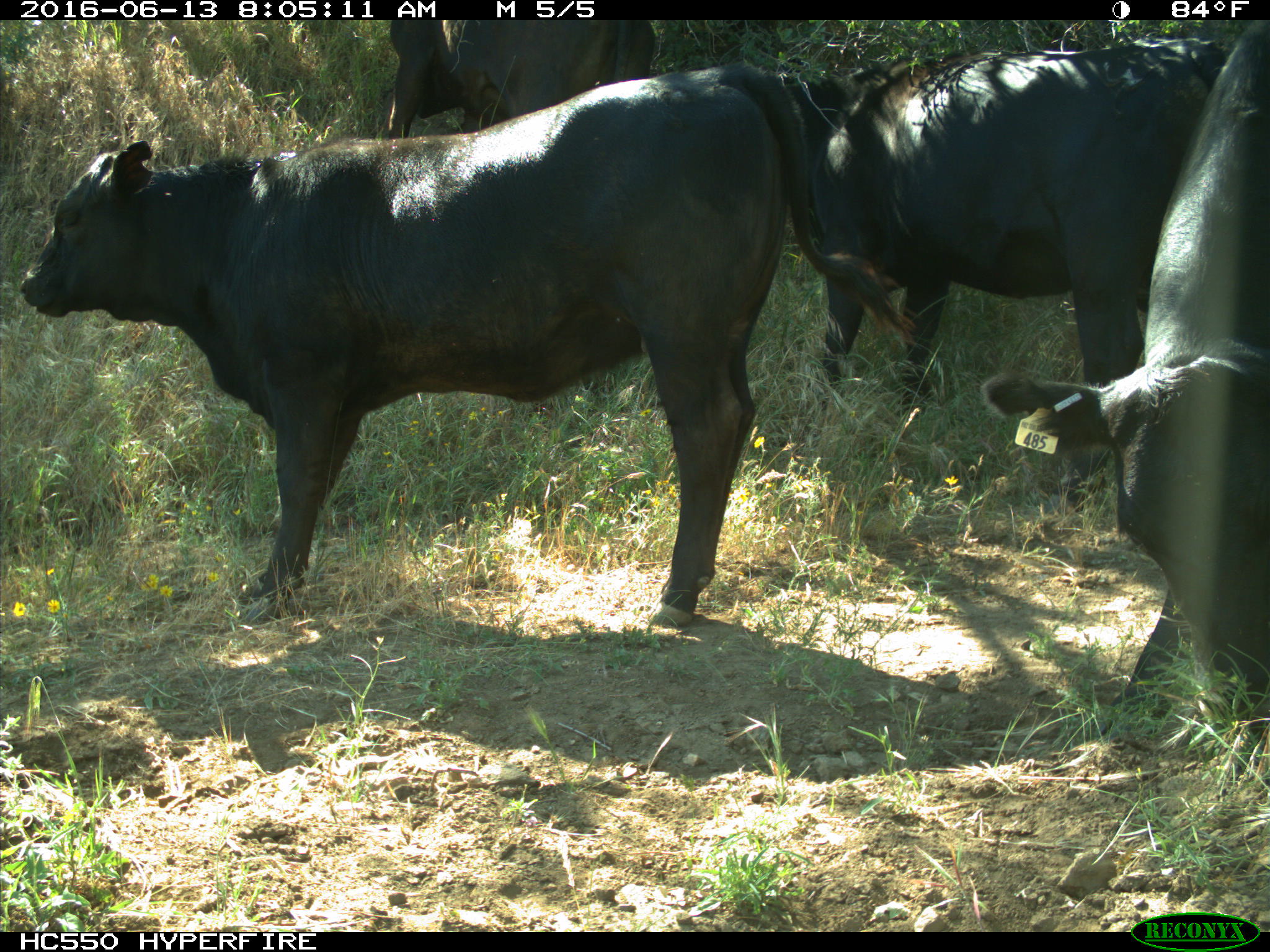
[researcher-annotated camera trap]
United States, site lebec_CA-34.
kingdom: Animalia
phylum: Chordata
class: Mammalia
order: Artiodactyla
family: Bovidae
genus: Bos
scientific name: Bos taurus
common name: domestic cow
Bos taurus (domestic cow).